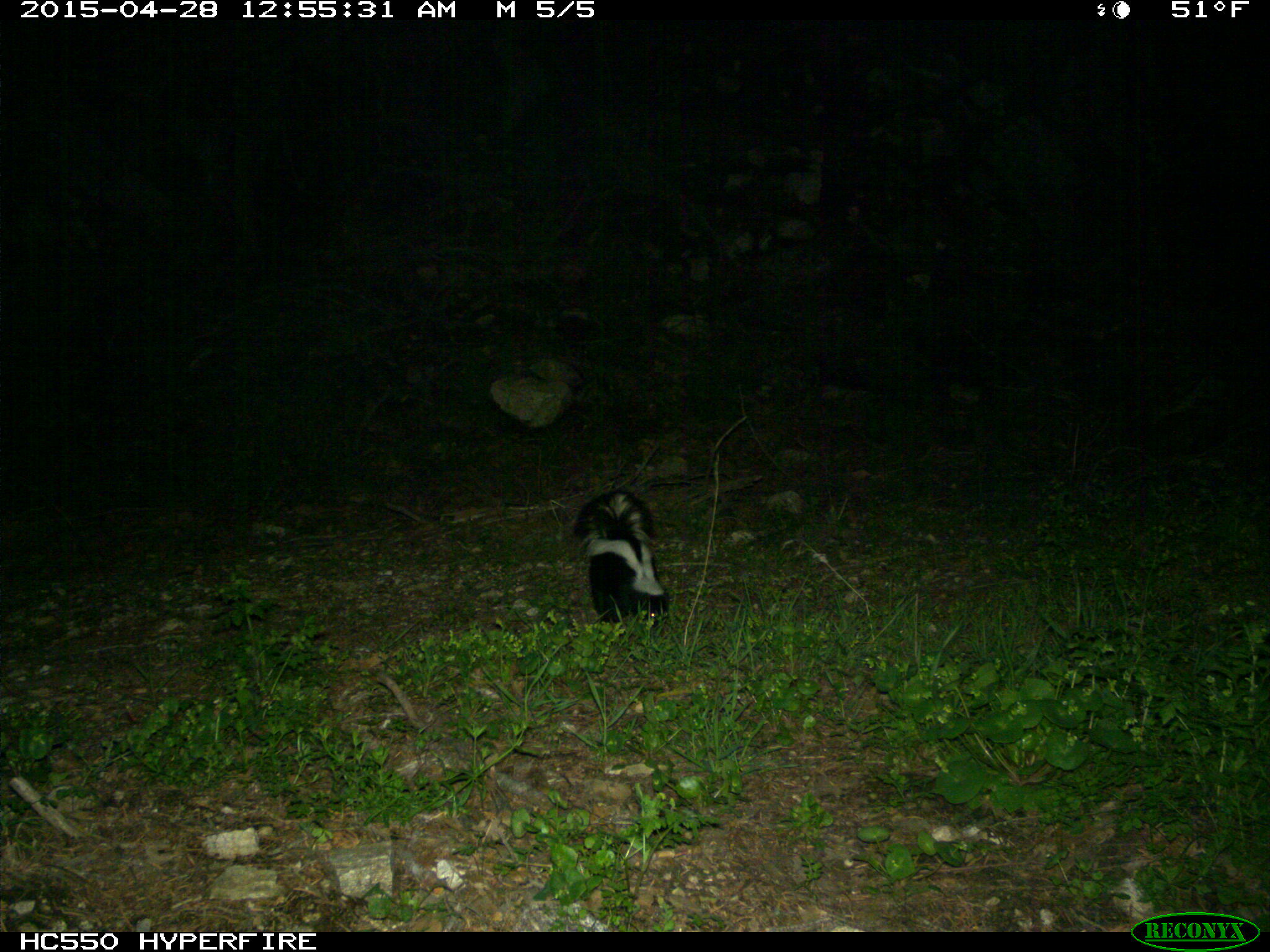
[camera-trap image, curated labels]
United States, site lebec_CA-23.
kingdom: Animalia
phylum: Chordata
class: Mammalia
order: Carnivora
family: Mephitidae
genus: Mephitis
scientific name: Mephitis mephitis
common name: striped skunk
Mephitis mephitis (striped skunk).